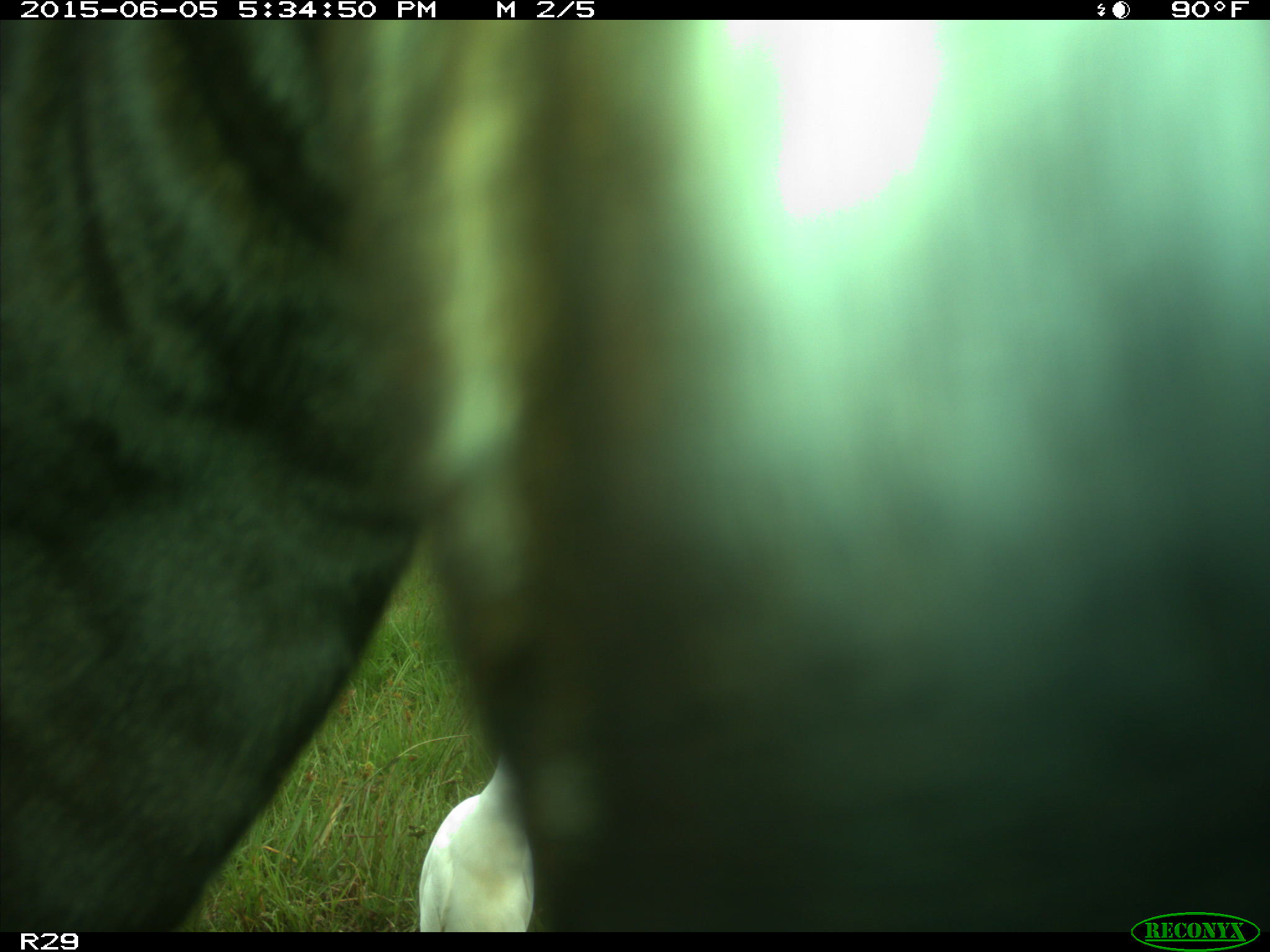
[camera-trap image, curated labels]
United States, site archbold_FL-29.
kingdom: Animalia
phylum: Chordata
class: Mammalia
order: Artiodactyla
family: Bovidae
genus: Bos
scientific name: Bos taurus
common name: domestic cow